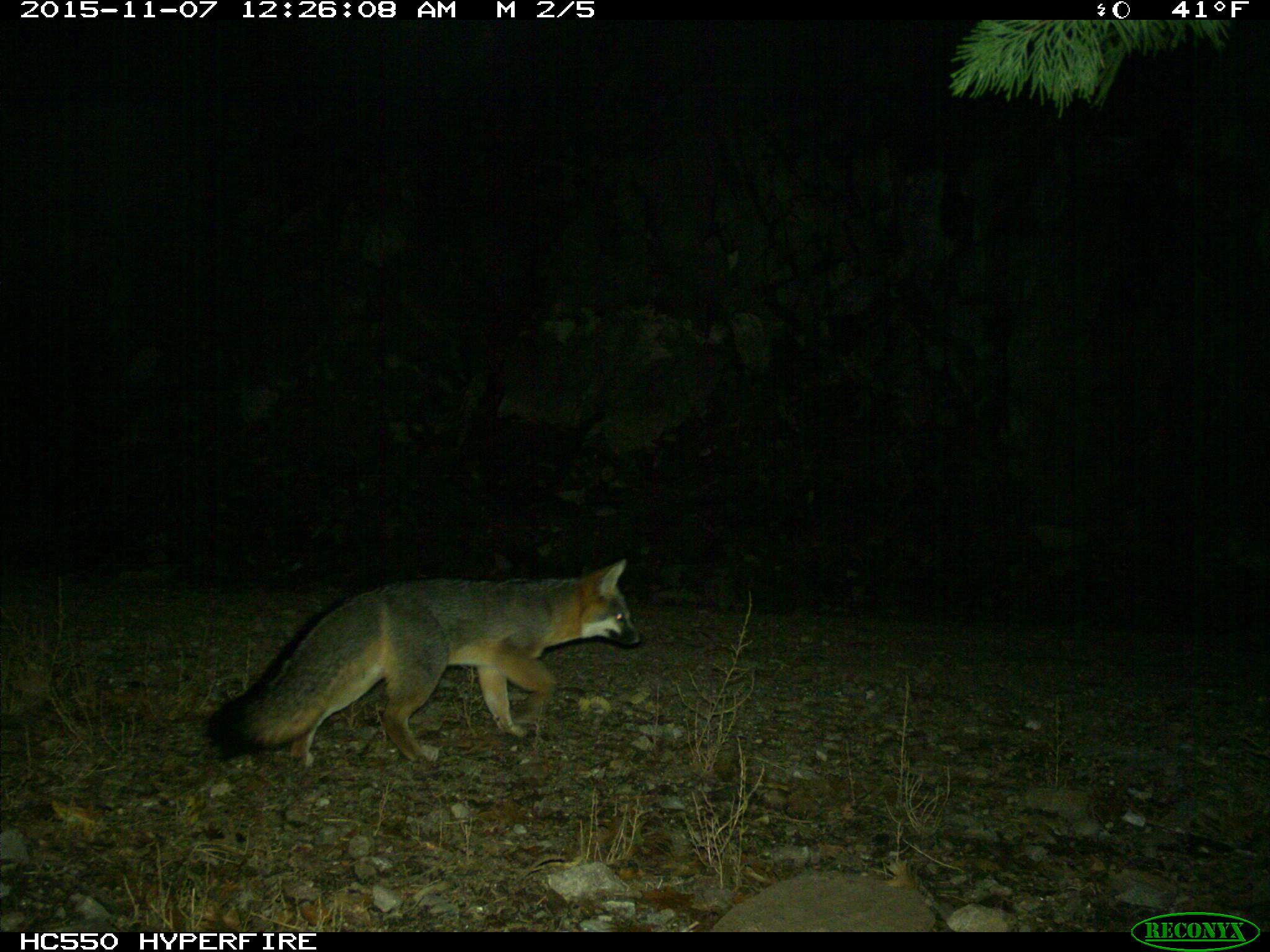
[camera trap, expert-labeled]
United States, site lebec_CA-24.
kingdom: Animalia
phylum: Chordata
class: Mammalia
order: Carnivora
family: Canidae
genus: Urocyon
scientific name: Urocyon cinereoargenteus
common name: gray fox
Urocyon cinereoargenteus (gray fox).